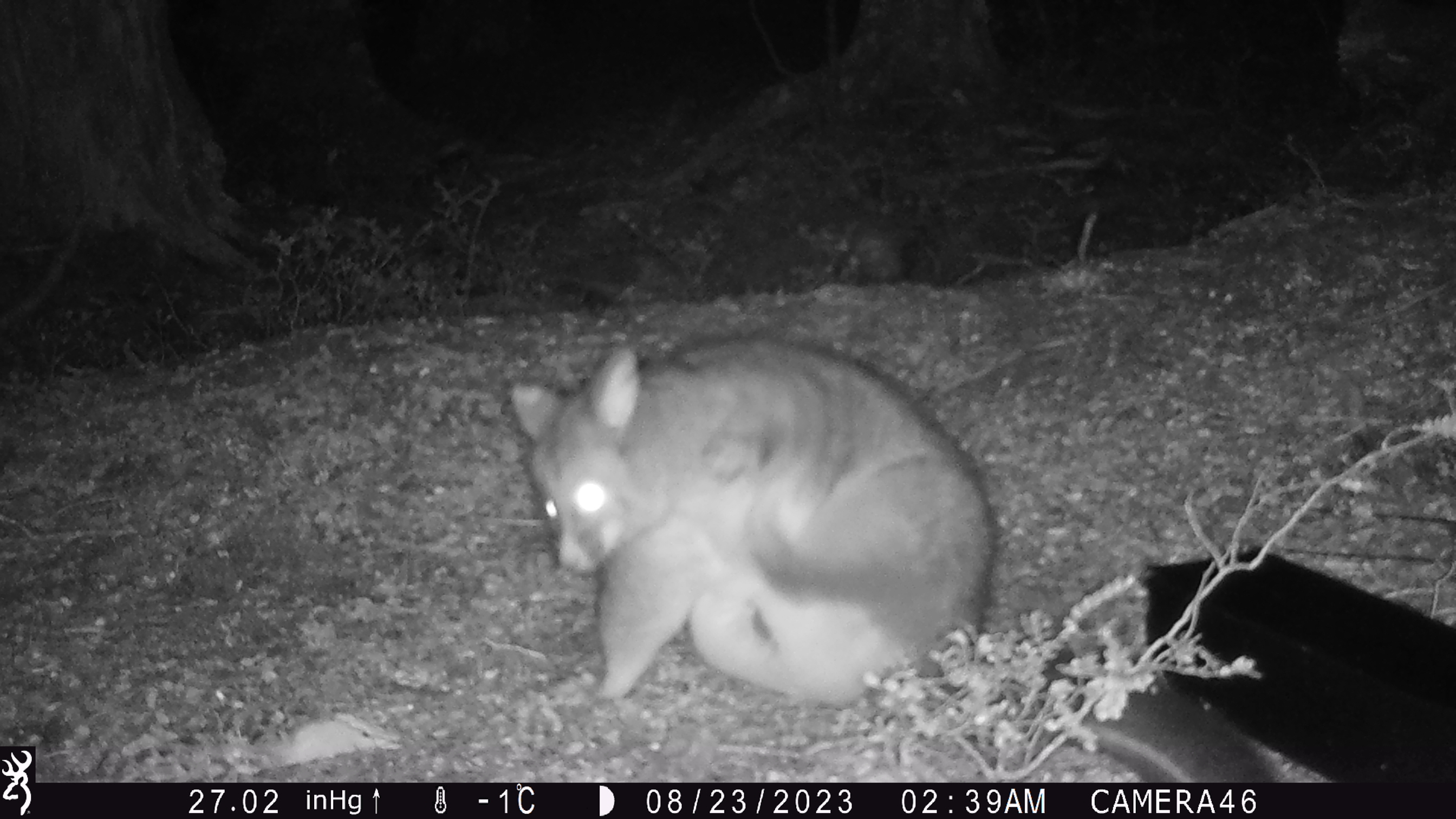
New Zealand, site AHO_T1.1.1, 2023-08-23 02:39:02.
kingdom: Animalia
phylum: Chordata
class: Mammalia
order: Carnivora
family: Mustelidae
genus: Mustela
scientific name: Mustela erminea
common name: stoat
Stoat (Mustela erminea).